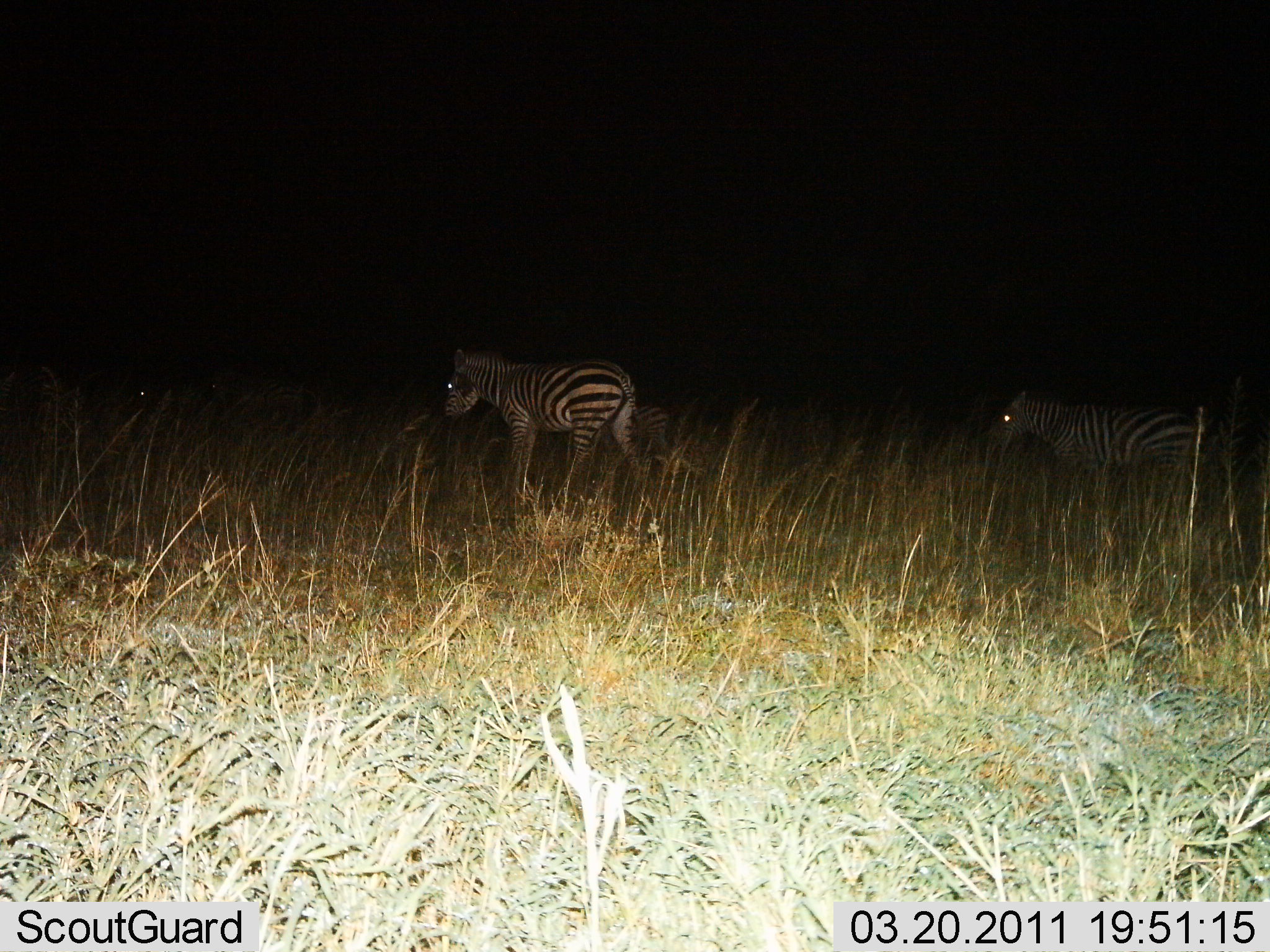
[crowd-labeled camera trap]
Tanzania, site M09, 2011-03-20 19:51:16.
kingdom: Animalia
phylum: Chordata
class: Mammalia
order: Perissodactyla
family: Equidae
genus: Equus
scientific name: Equus quagga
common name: plains zebra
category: zebra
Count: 3.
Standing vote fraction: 40%.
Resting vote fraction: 0%.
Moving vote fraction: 60%.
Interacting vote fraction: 0%.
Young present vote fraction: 10%.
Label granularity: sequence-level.